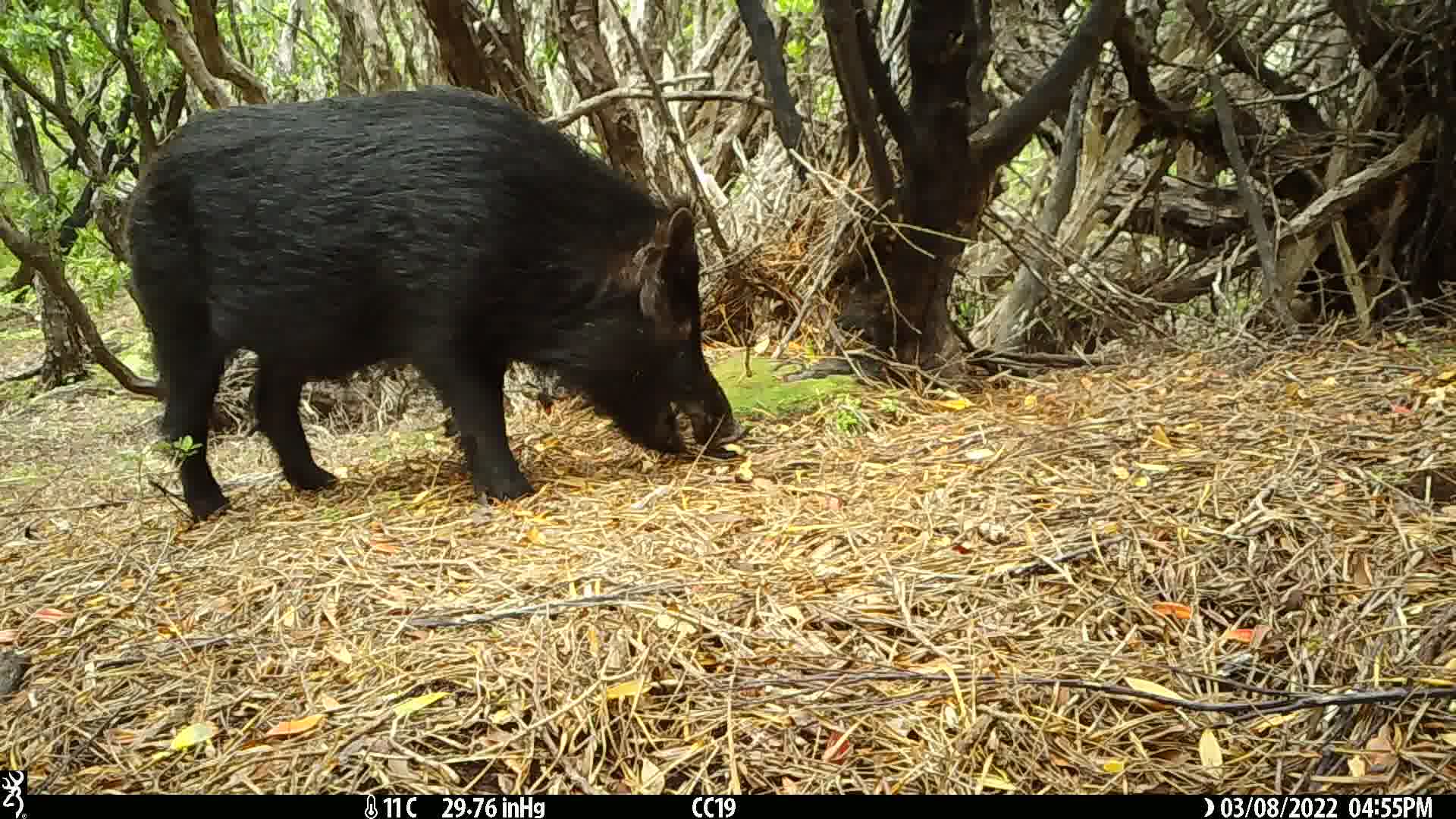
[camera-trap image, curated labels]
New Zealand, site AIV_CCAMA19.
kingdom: Animalia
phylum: Chordata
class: Mammalia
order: Artiodactyla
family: Suidae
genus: Sus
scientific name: Sus scrofa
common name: pig